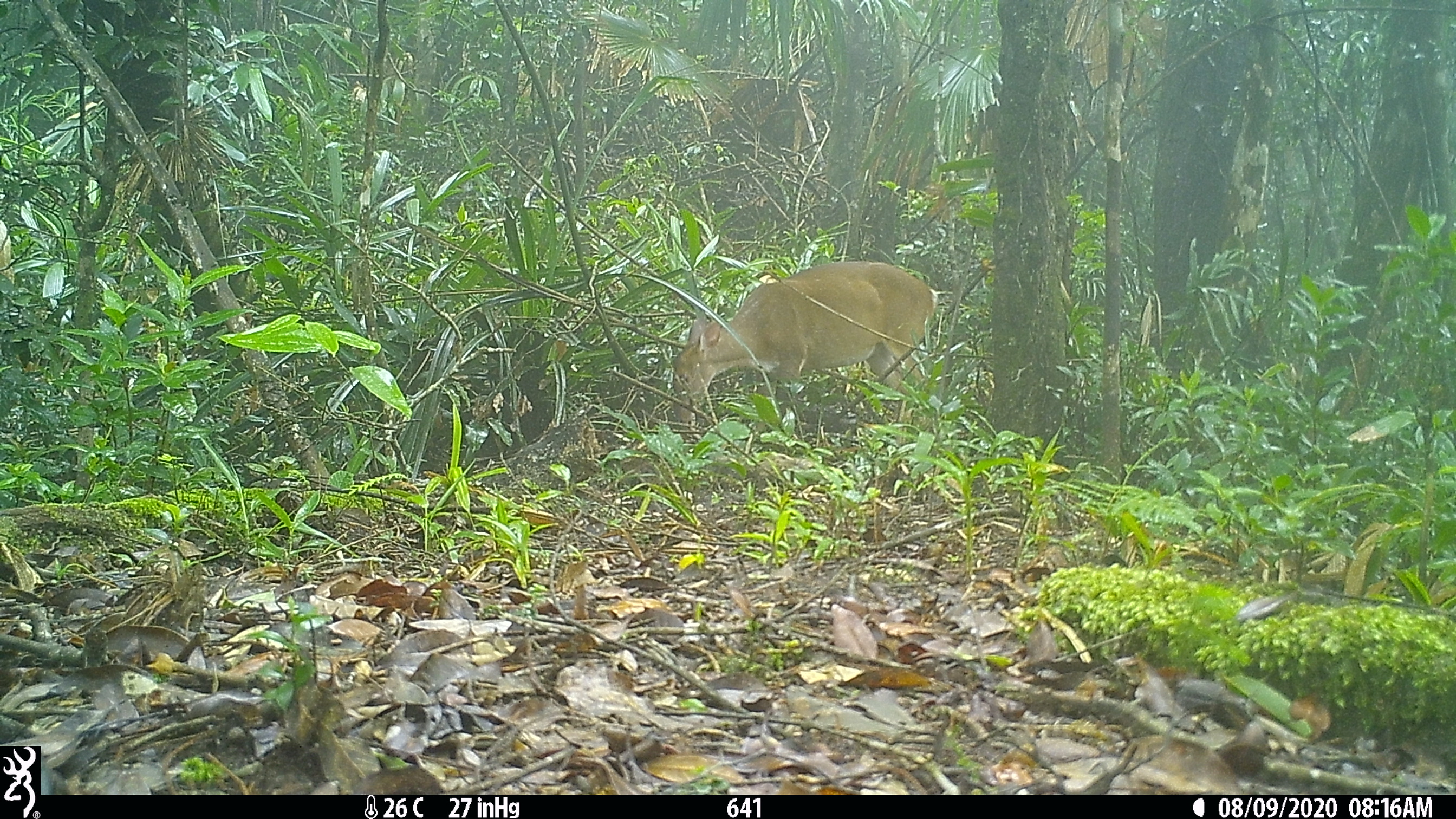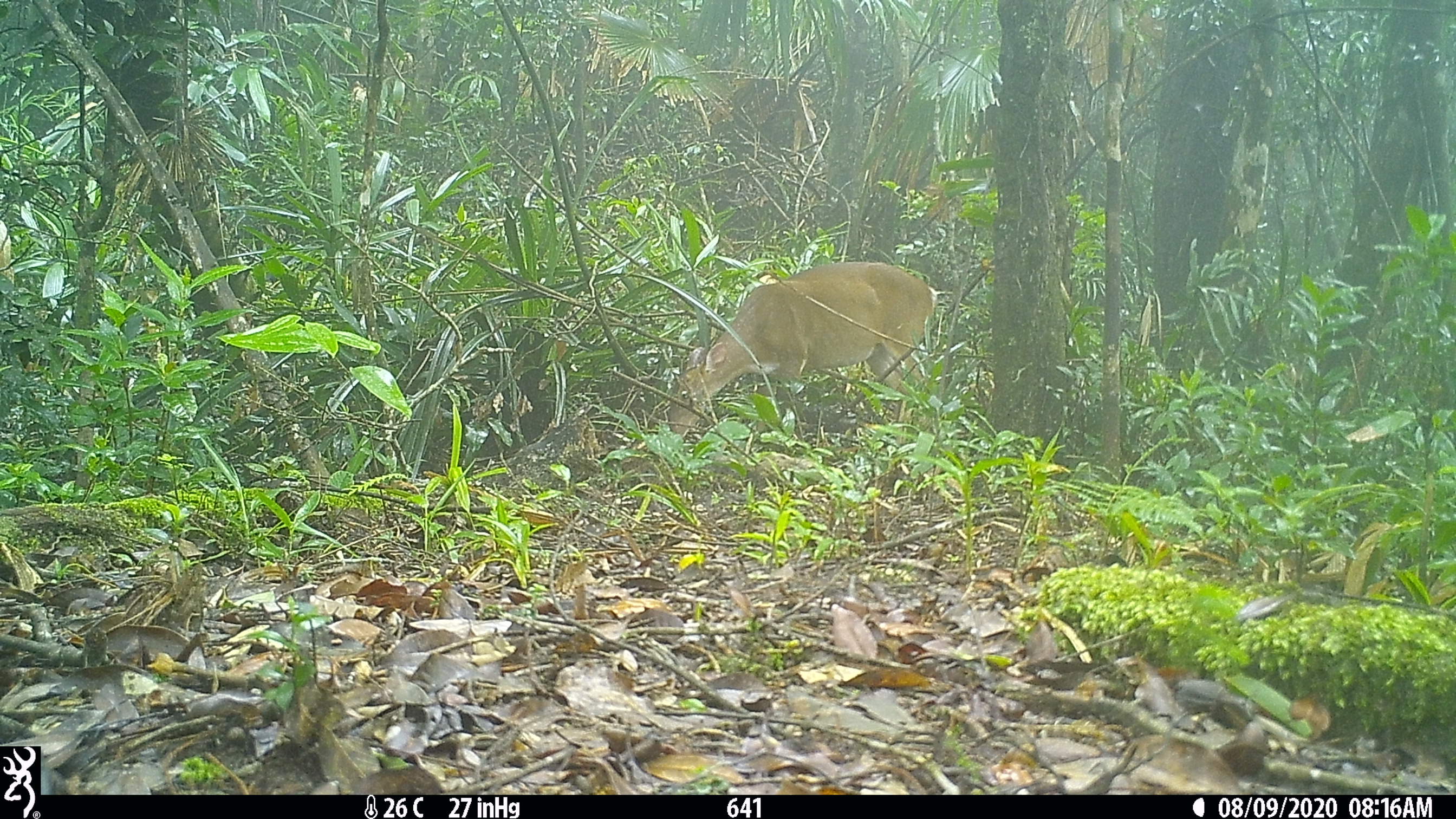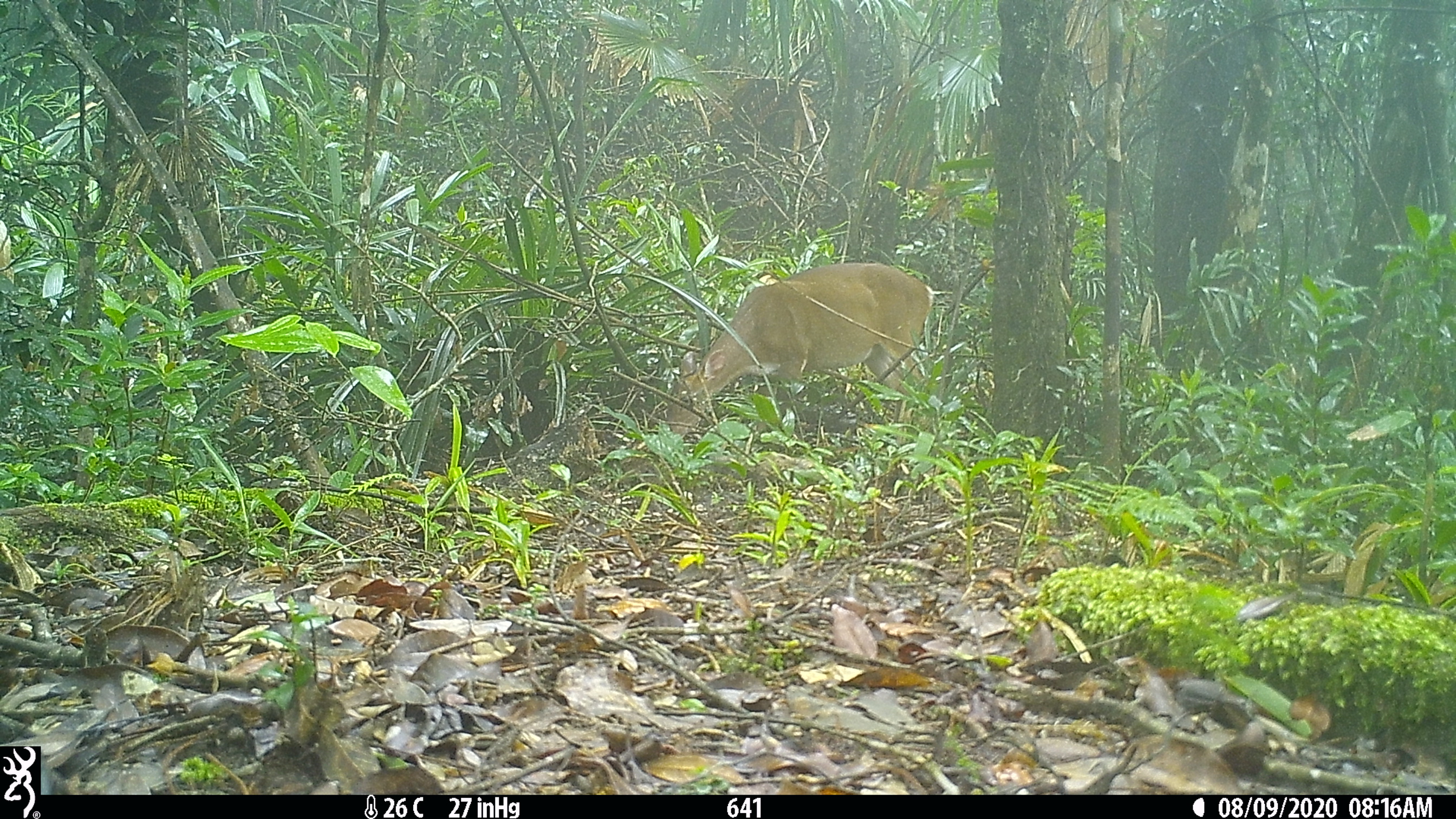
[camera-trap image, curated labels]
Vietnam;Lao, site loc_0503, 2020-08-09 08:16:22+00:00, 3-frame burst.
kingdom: Animalia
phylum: Chordata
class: Mammalia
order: Artiodactyla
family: Cervidae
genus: Muntiacus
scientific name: Muntiacus vuquangensis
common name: large-antlered muntjac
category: large antlered muntjac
Large antlered muntjac (large-antlered muntjac) (Muntiacus vuquangensis). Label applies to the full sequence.